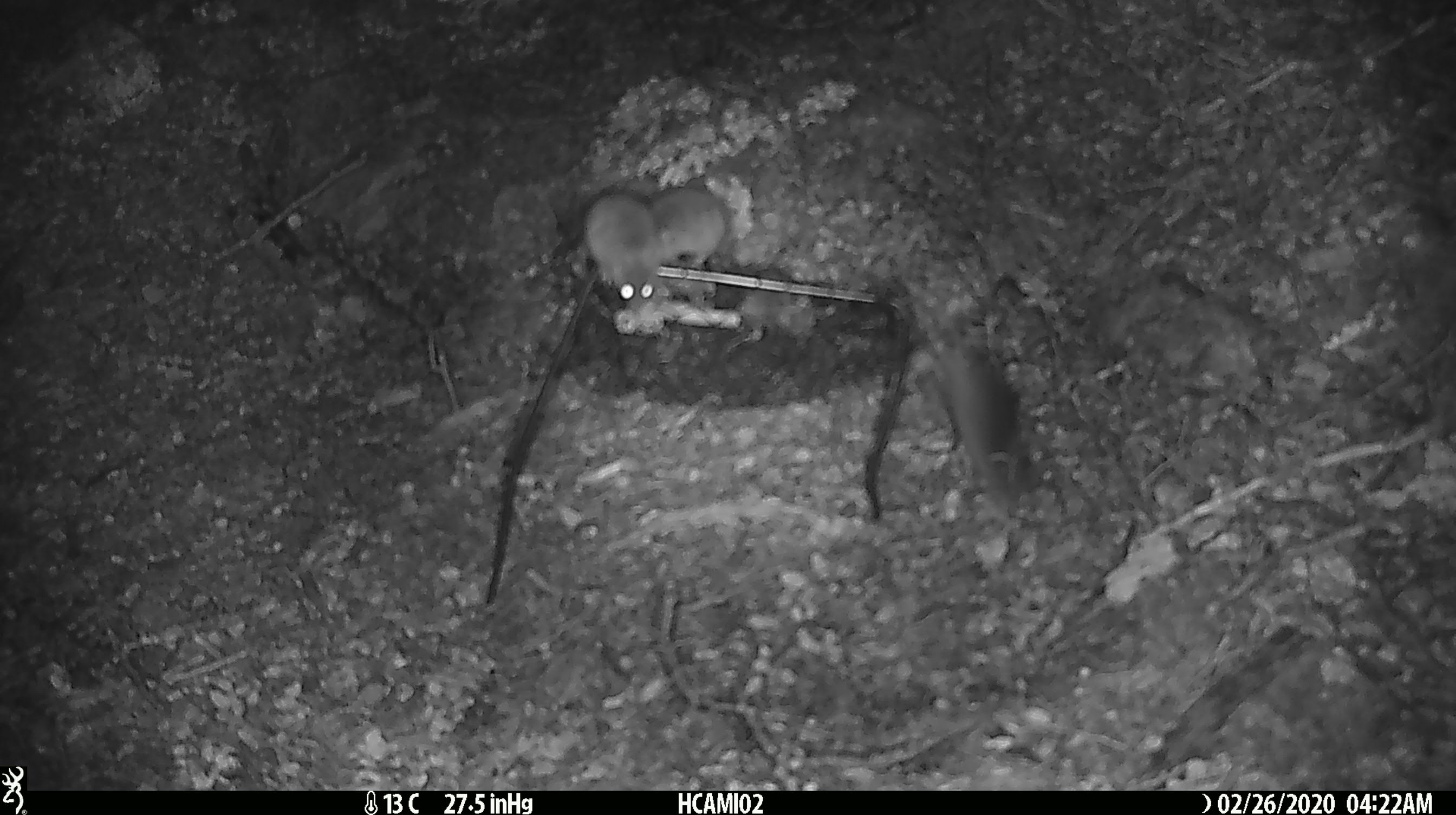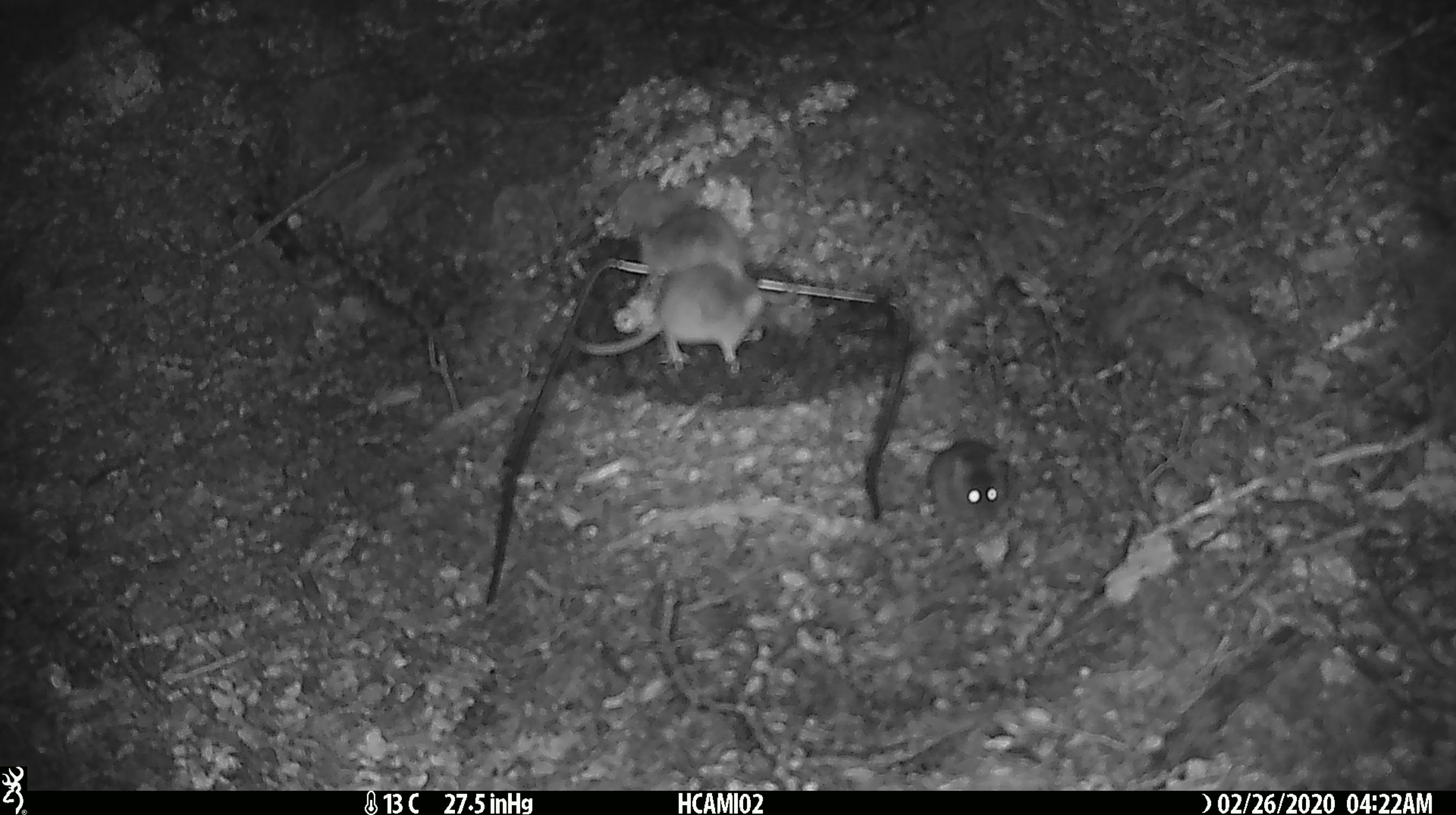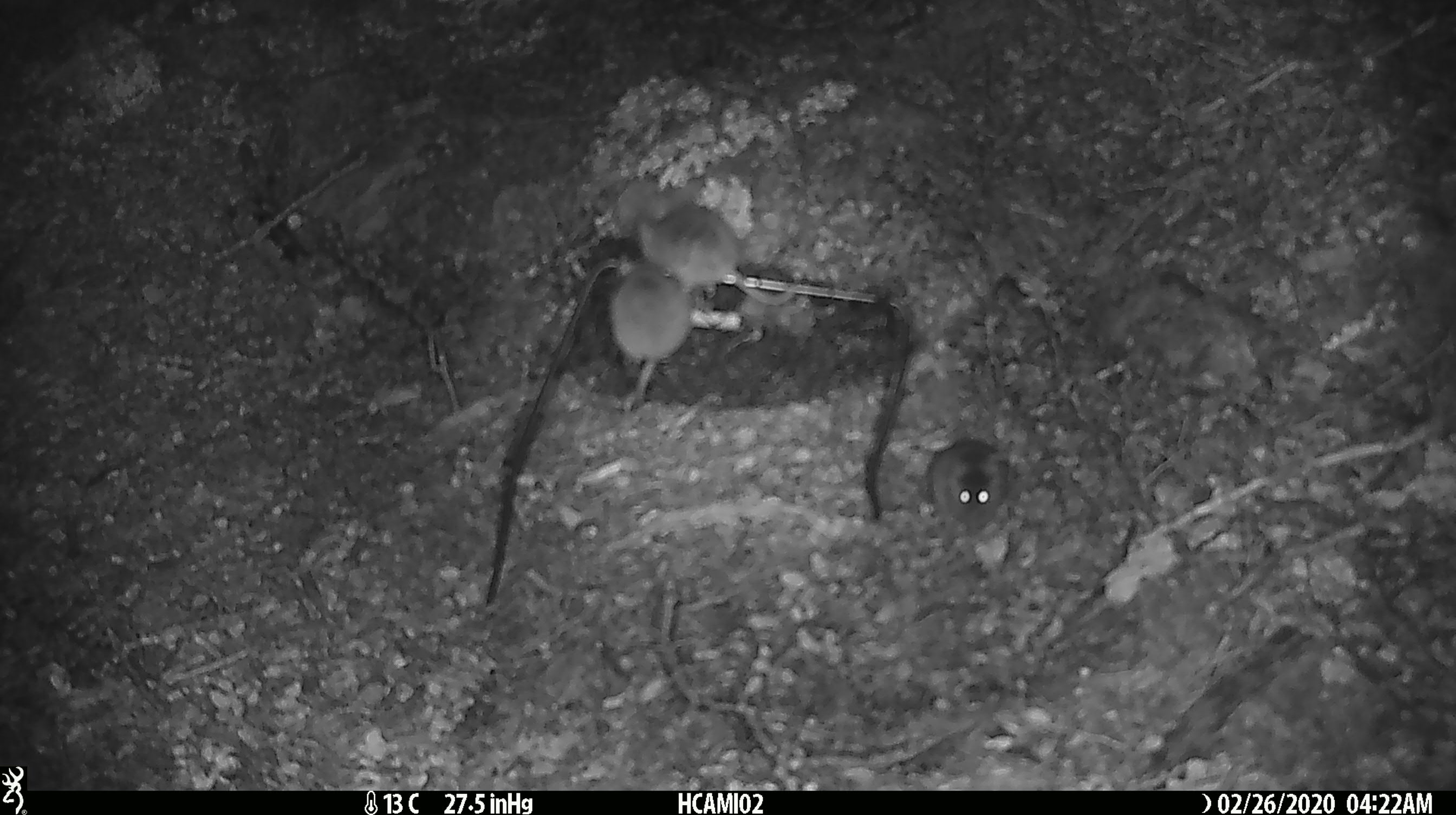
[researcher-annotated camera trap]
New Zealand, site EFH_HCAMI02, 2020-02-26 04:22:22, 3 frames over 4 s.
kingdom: Animalia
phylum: Chordata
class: Mammalia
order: Rodentia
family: Muridae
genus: Mus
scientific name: Mus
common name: mouse